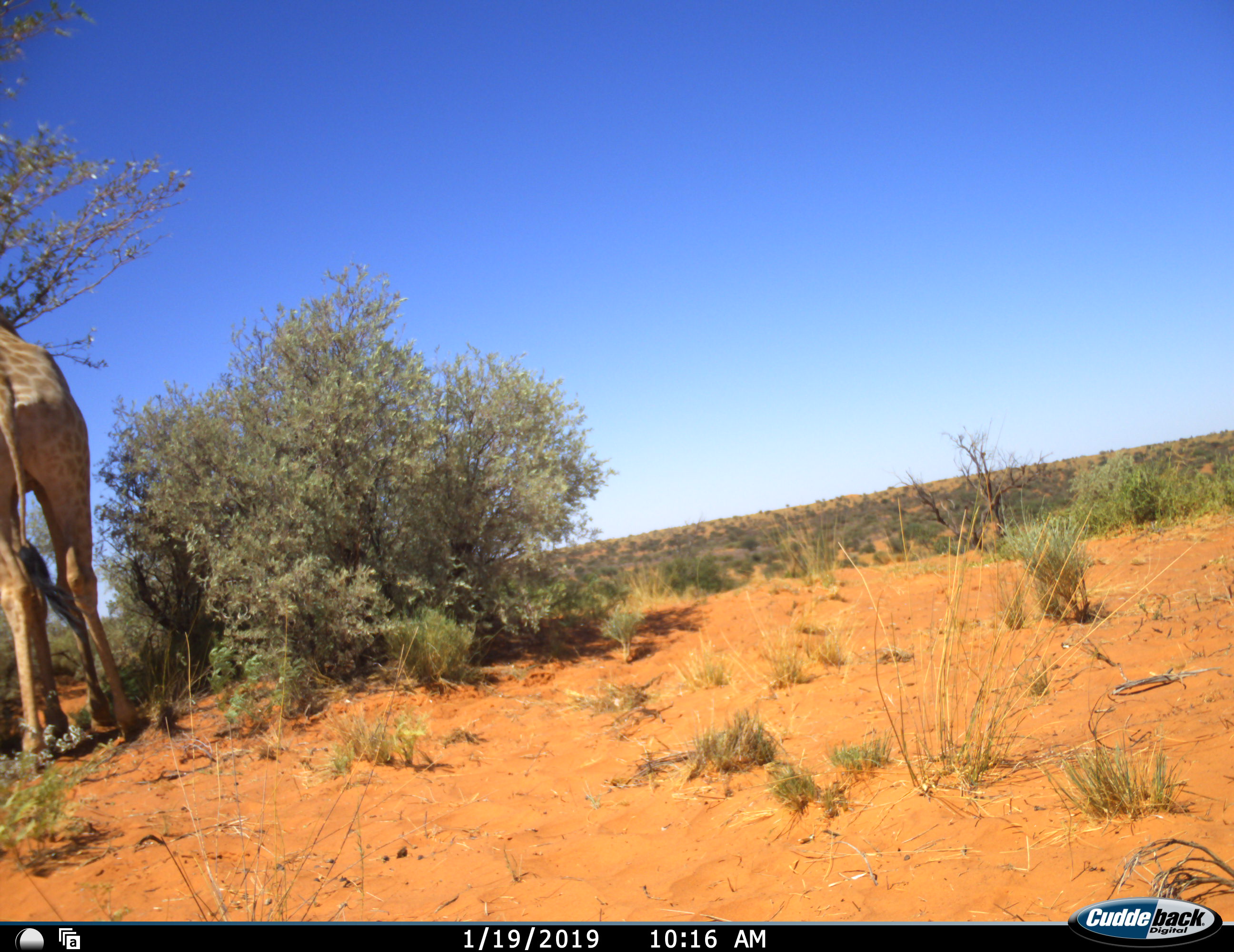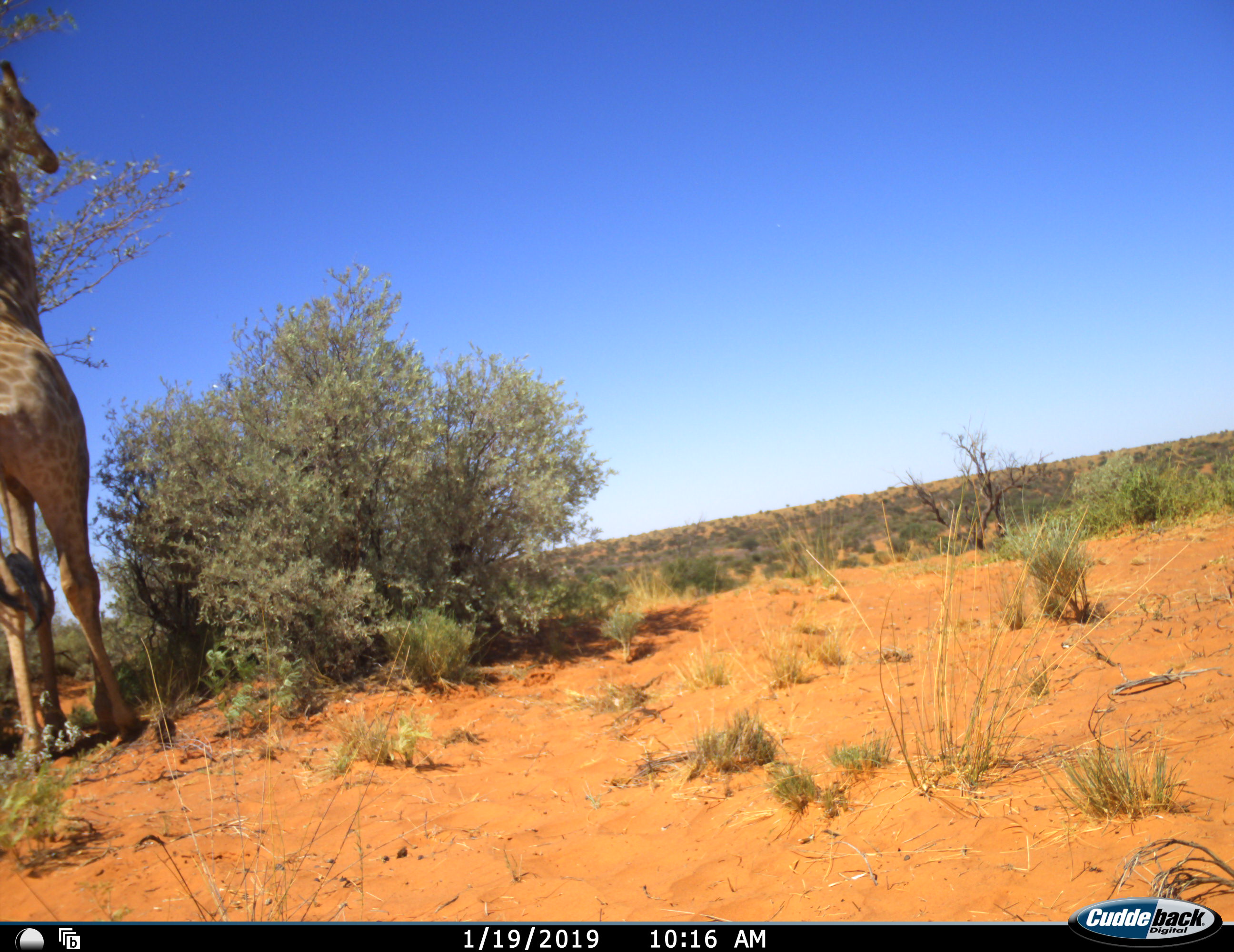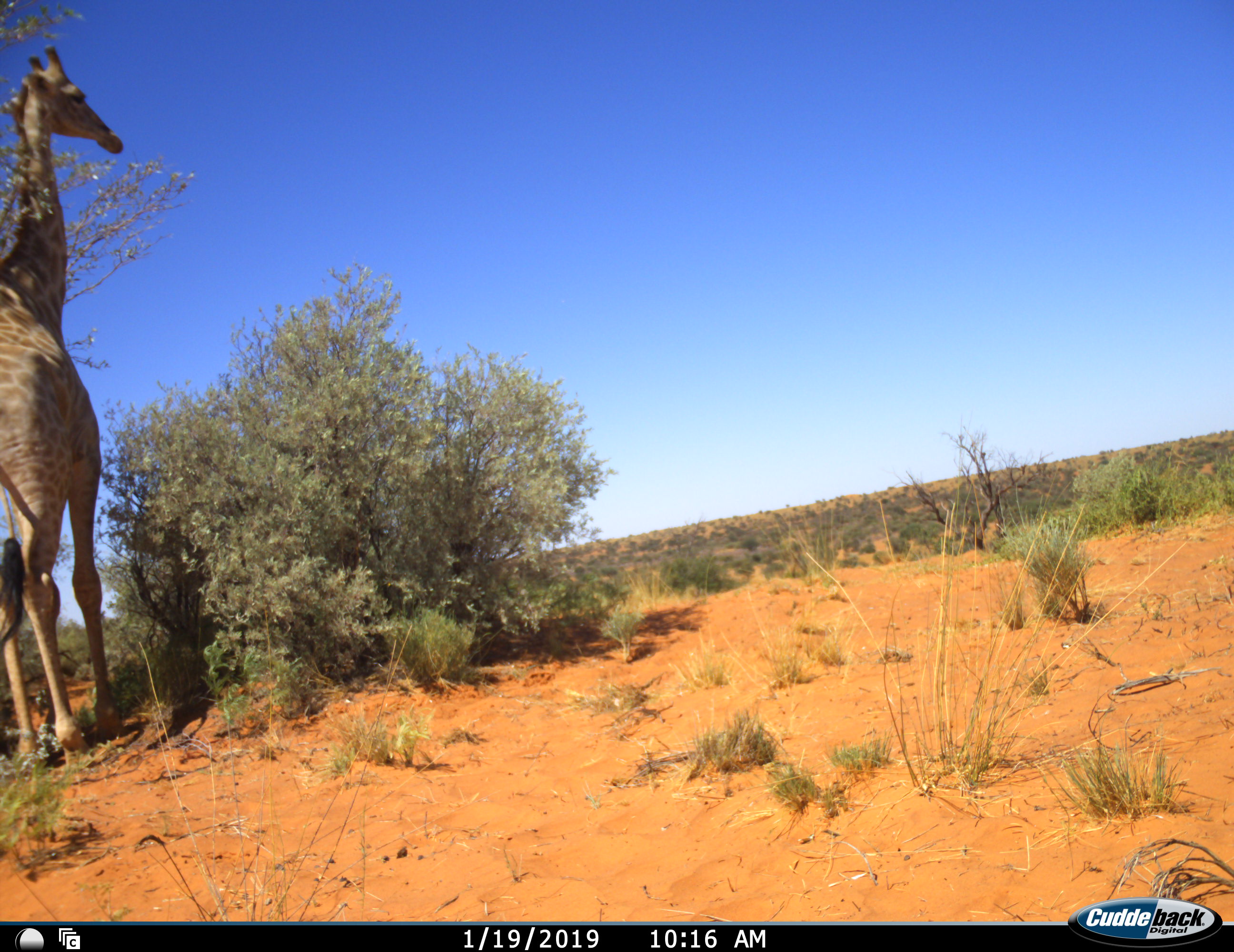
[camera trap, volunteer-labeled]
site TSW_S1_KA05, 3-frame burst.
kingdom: Animalia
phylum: Chordata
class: Mammalia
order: Artiodactyla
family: Giraffidae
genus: Giraffa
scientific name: Giraffa camelopardalis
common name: giraffe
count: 1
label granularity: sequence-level